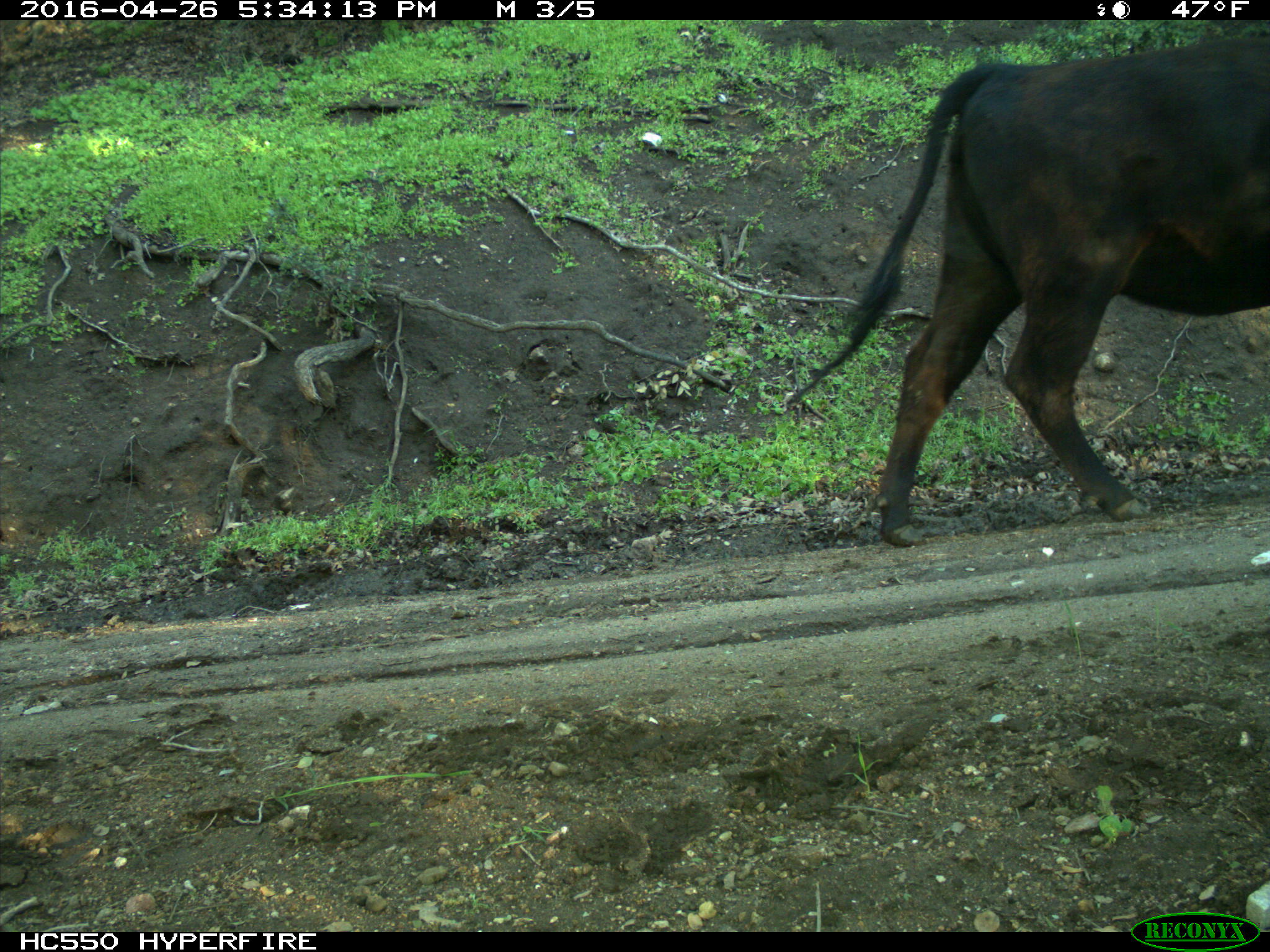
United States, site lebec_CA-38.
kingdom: Animalia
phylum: Chordata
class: Mammalia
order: Artiodactyla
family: Bovidae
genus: Bos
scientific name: Bos taurus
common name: domestic cow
Bos taurus (domestic cow).